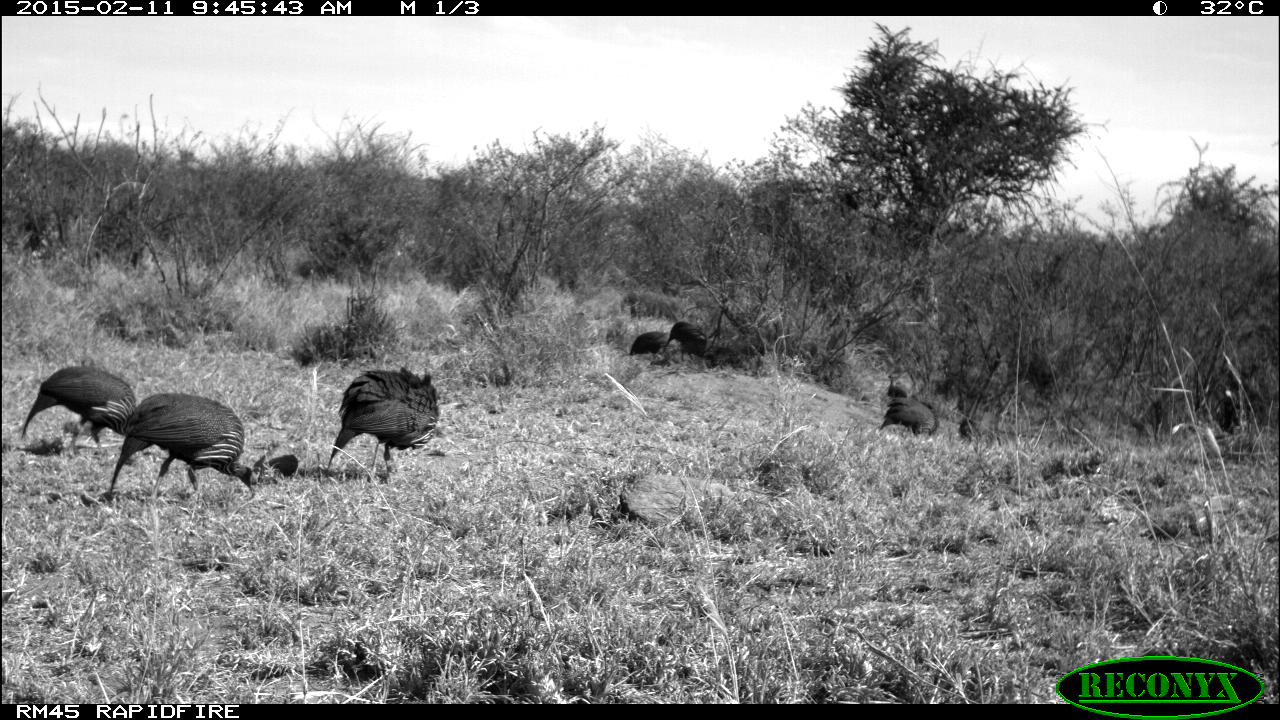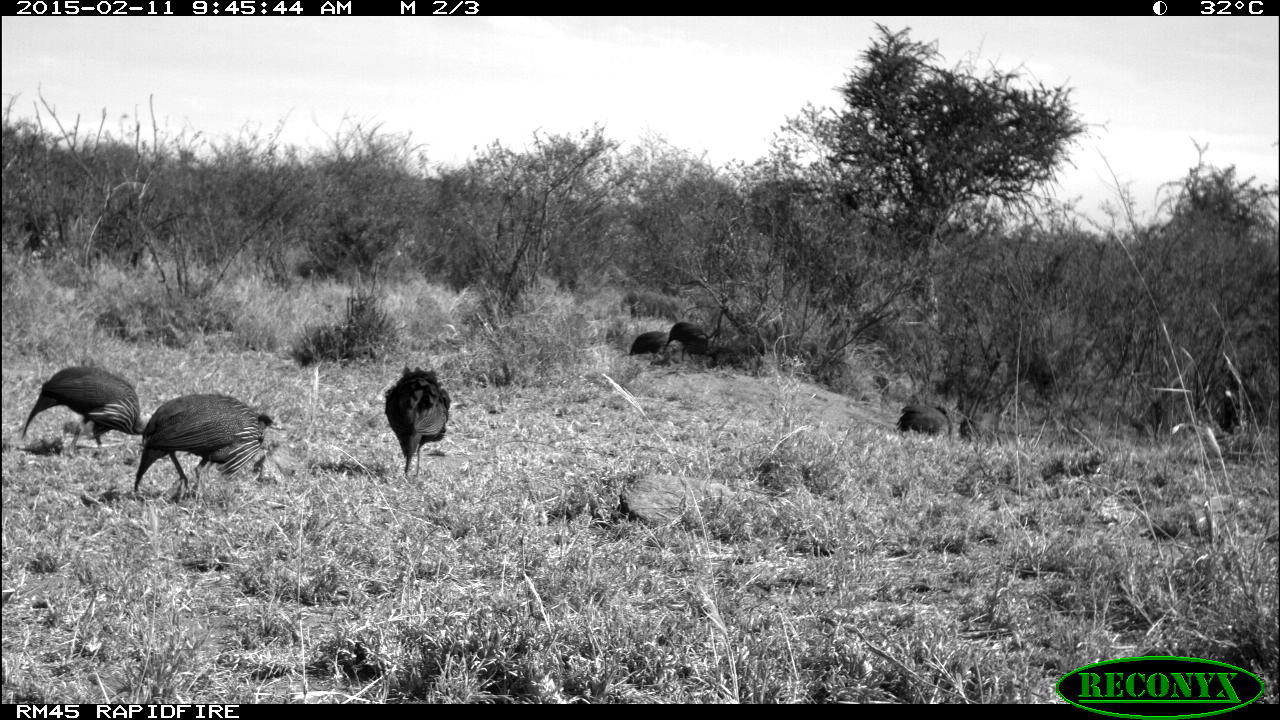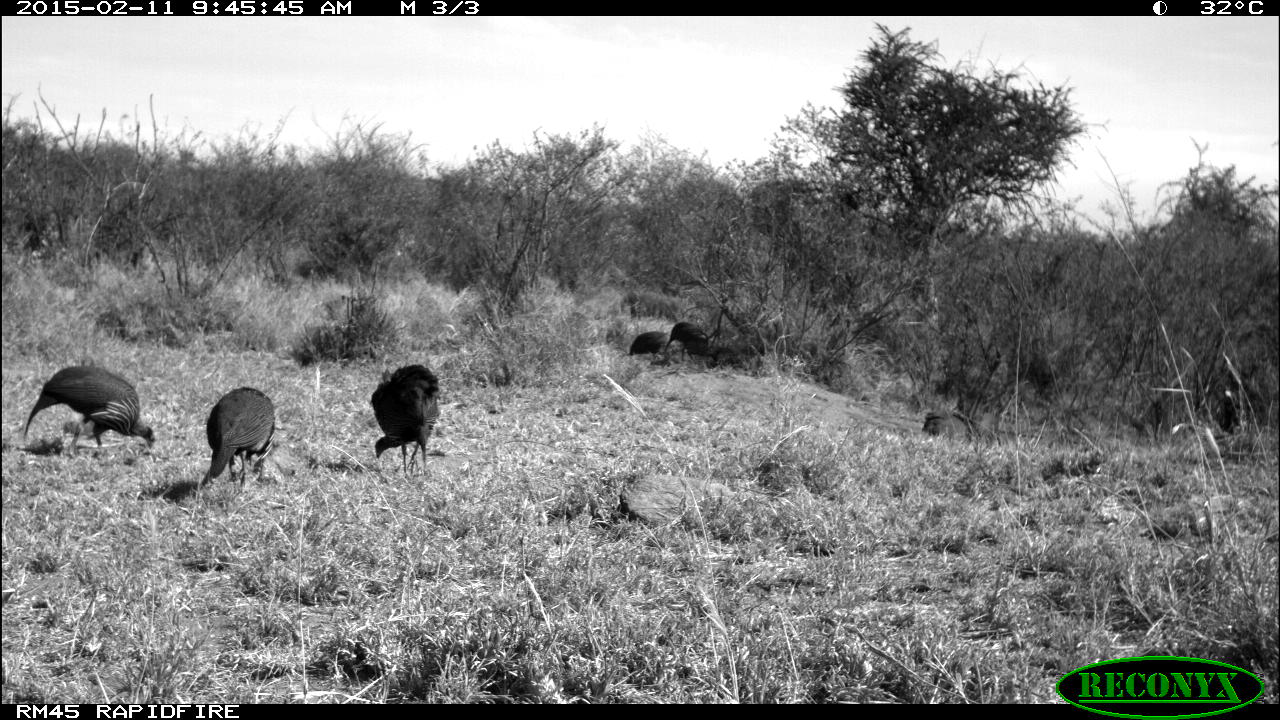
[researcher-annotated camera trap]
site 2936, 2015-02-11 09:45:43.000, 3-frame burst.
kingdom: Animalia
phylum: Chordata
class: Aves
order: Galliformes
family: Numididae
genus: Acryllium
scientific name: Acryllium vulturinum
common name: vulturine guineafowl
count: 6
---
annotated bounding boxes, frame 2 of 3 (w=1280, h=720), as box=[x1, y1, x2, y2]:
acryllium vulturinum: box=[133, 393, 283, 496]; box=[22, 365, 145, 447]; box=[384, 368, 453, 472]; box=[895, 403, 962, 439]; box=[670, 319, 713, 362]; box=[629, 328, 670, 359]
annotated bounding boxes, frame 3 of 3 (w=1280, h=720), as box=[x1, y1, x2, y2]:
acryllium vulturinum: box=[19, 366, 156, 451]; box=[369, 363, 441, 474]; box=[202, 386, 281, 486]; box=[667, 321, 720, 364]; box=[629, 331, 670, 357]